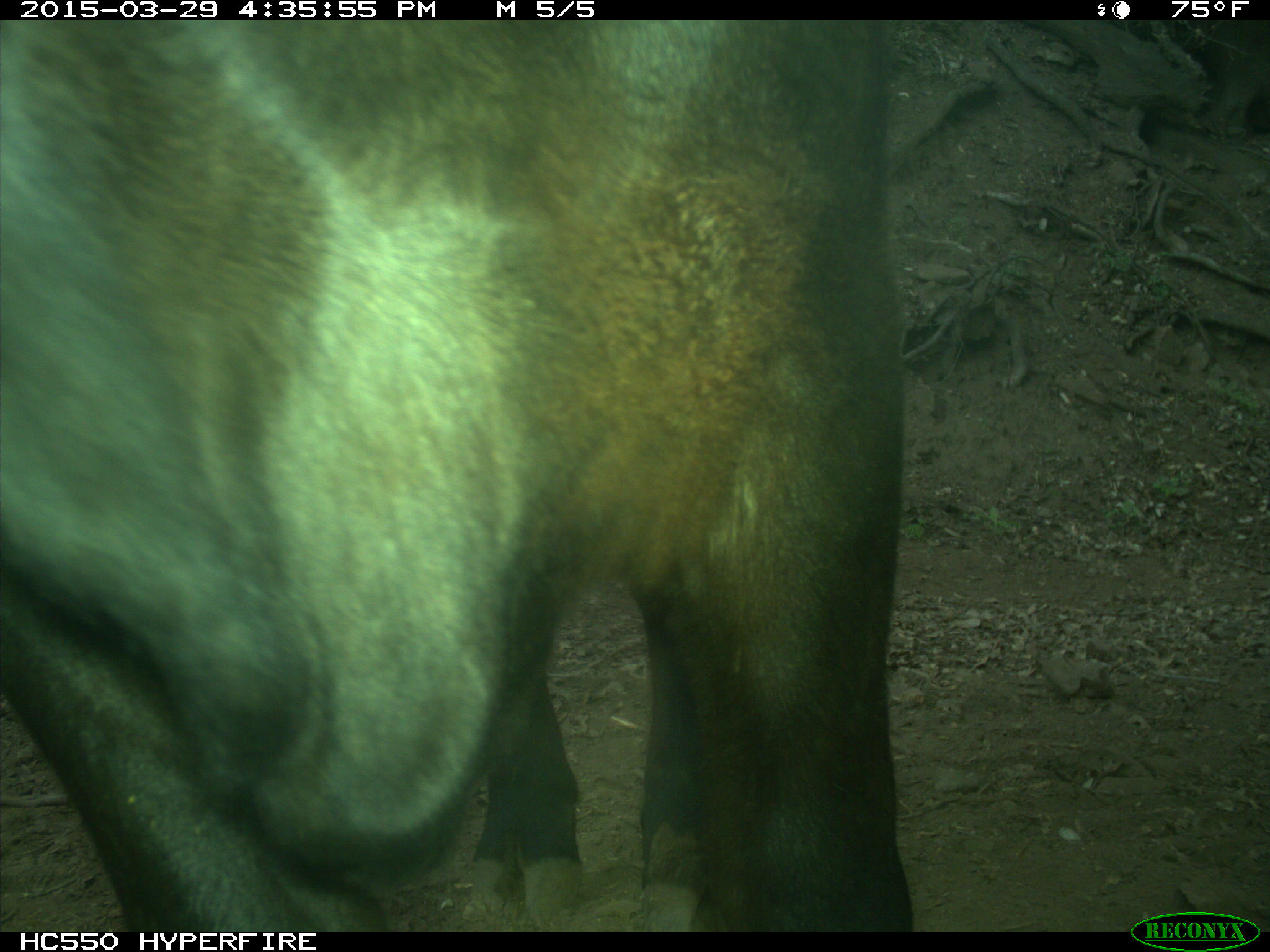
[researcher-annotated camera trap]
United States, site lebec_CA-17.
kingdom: Animalia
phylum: Chordata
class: Mammalia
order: Artiodactyla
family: Bovidae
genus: Bos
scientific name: Bos taurus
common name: domestic cow